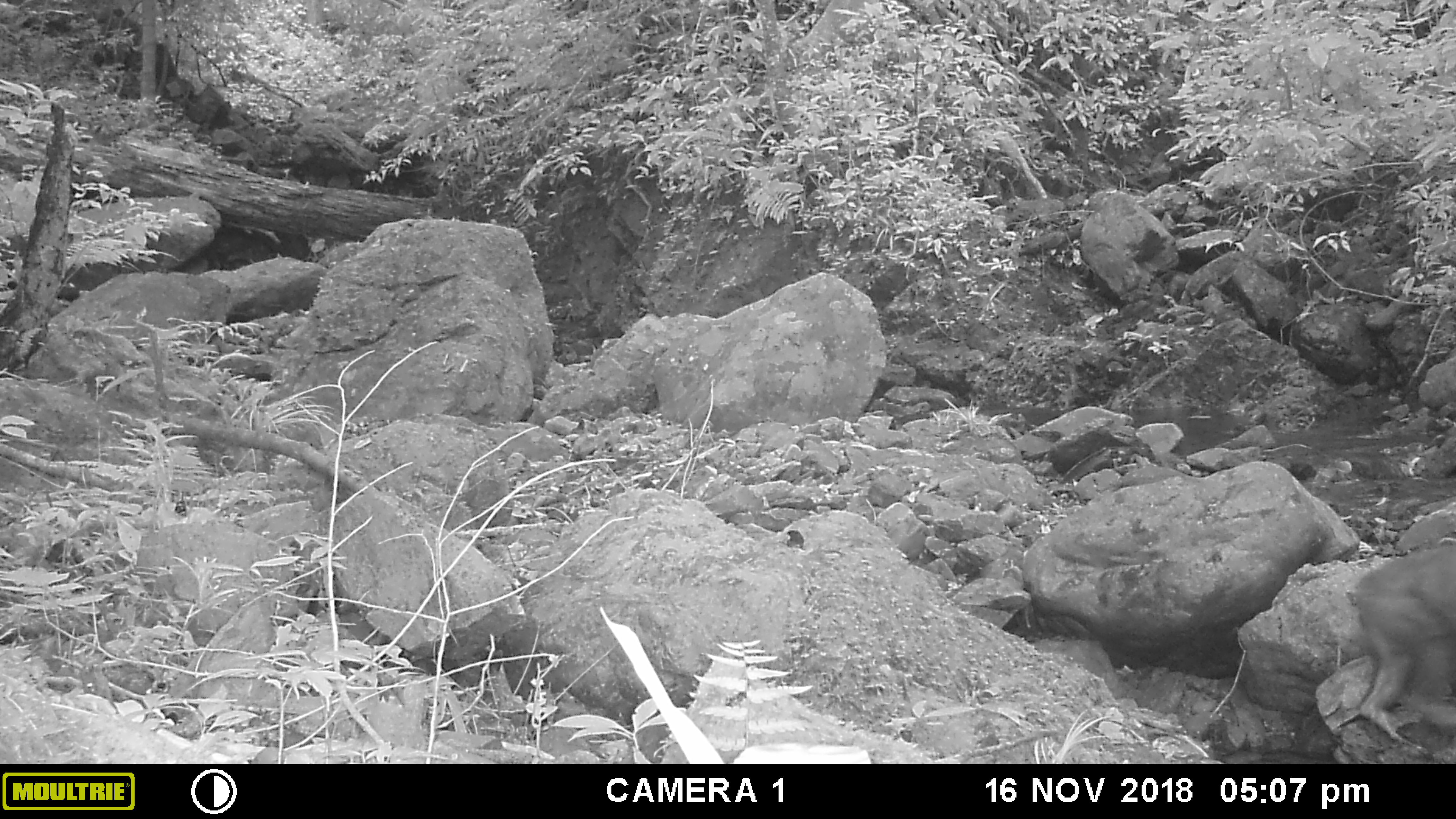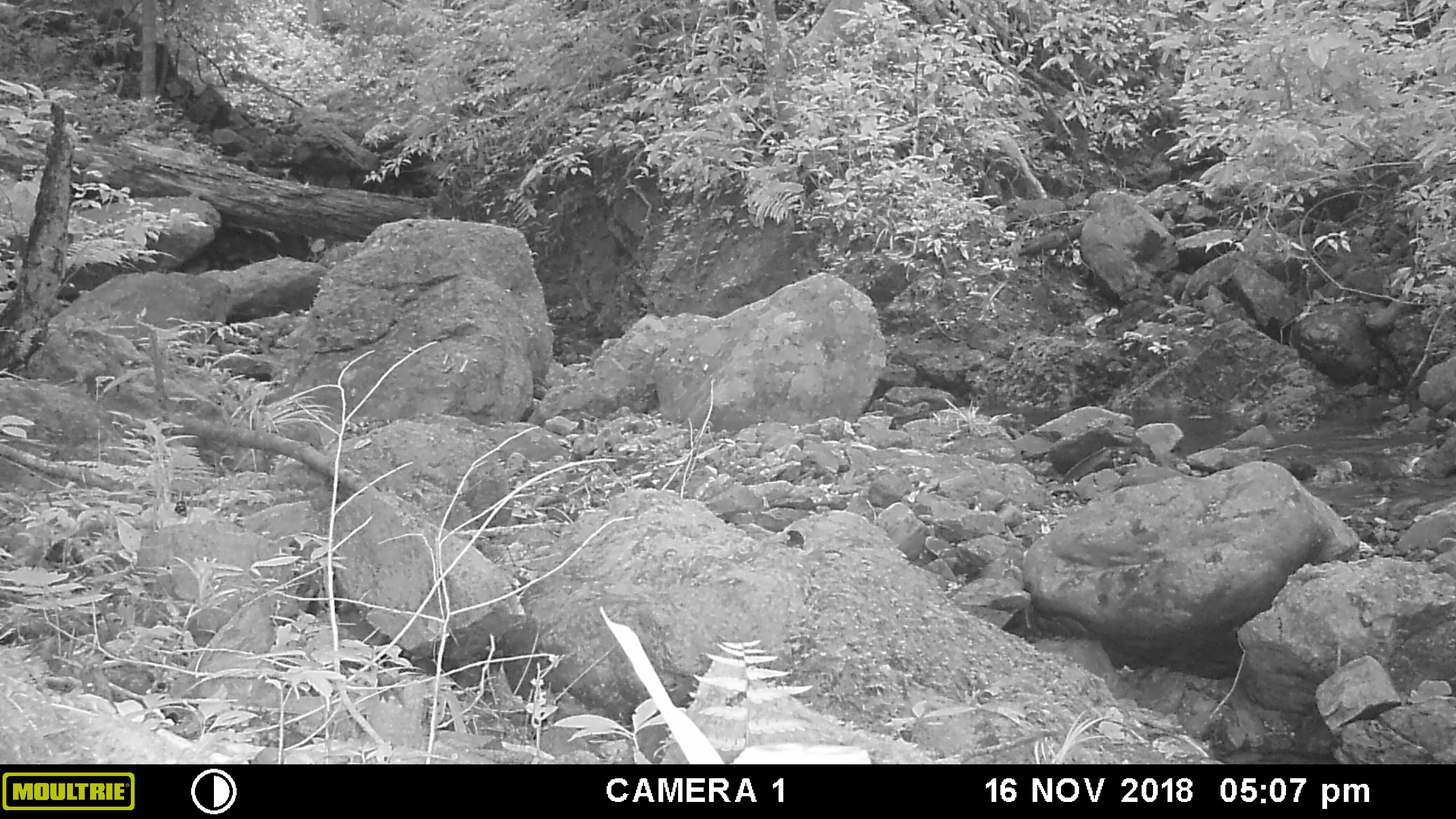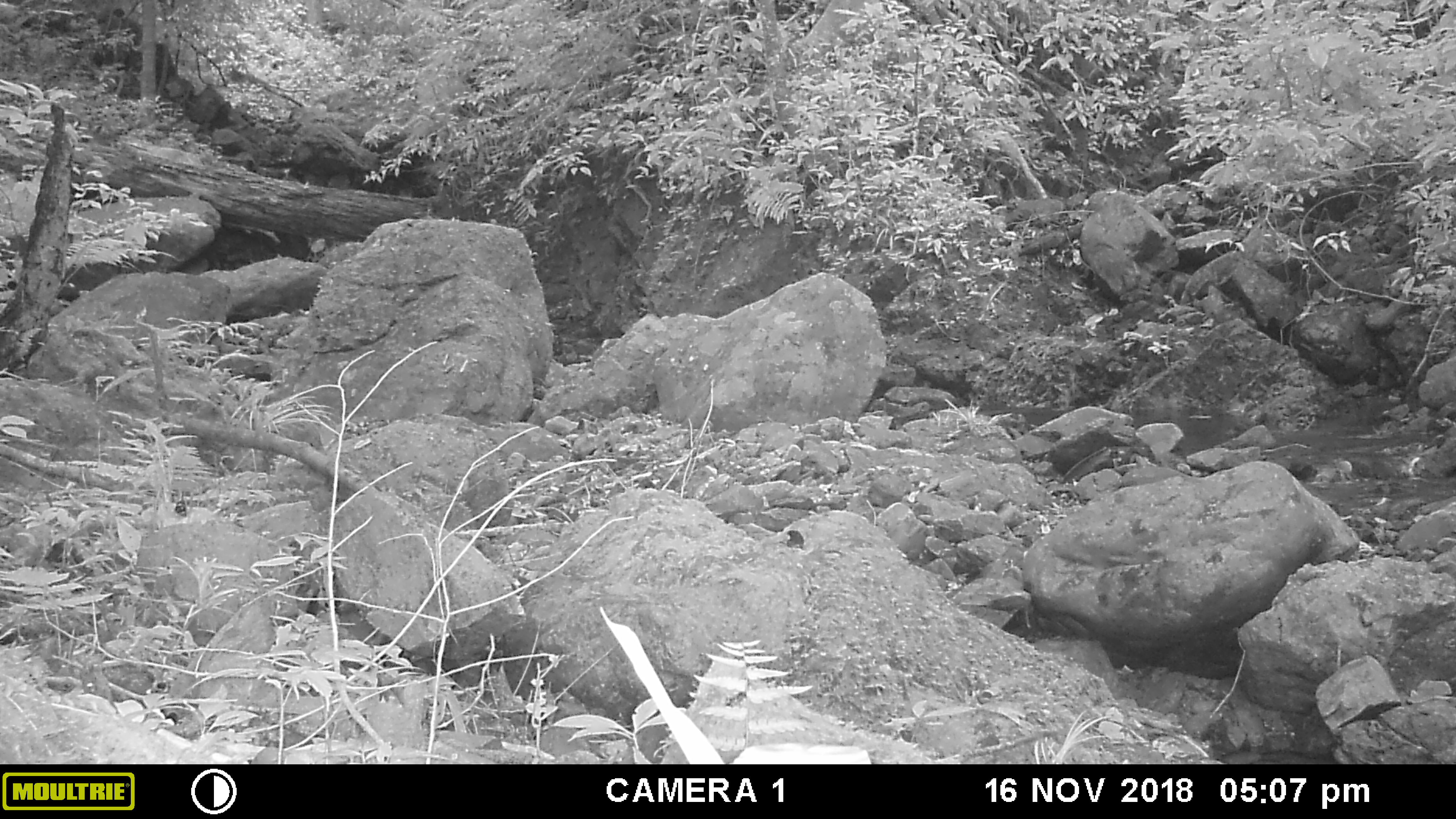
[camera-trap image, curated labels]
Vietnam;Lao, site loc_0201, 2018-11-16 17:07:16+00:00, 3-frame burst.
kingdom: Animalia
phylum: Chordata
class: Mammalia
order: Primates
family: Cercopithecidae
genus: Macaca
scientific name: Macaca arctoides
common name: stump-tailed macaque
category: stump tailed macaque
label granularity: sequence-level